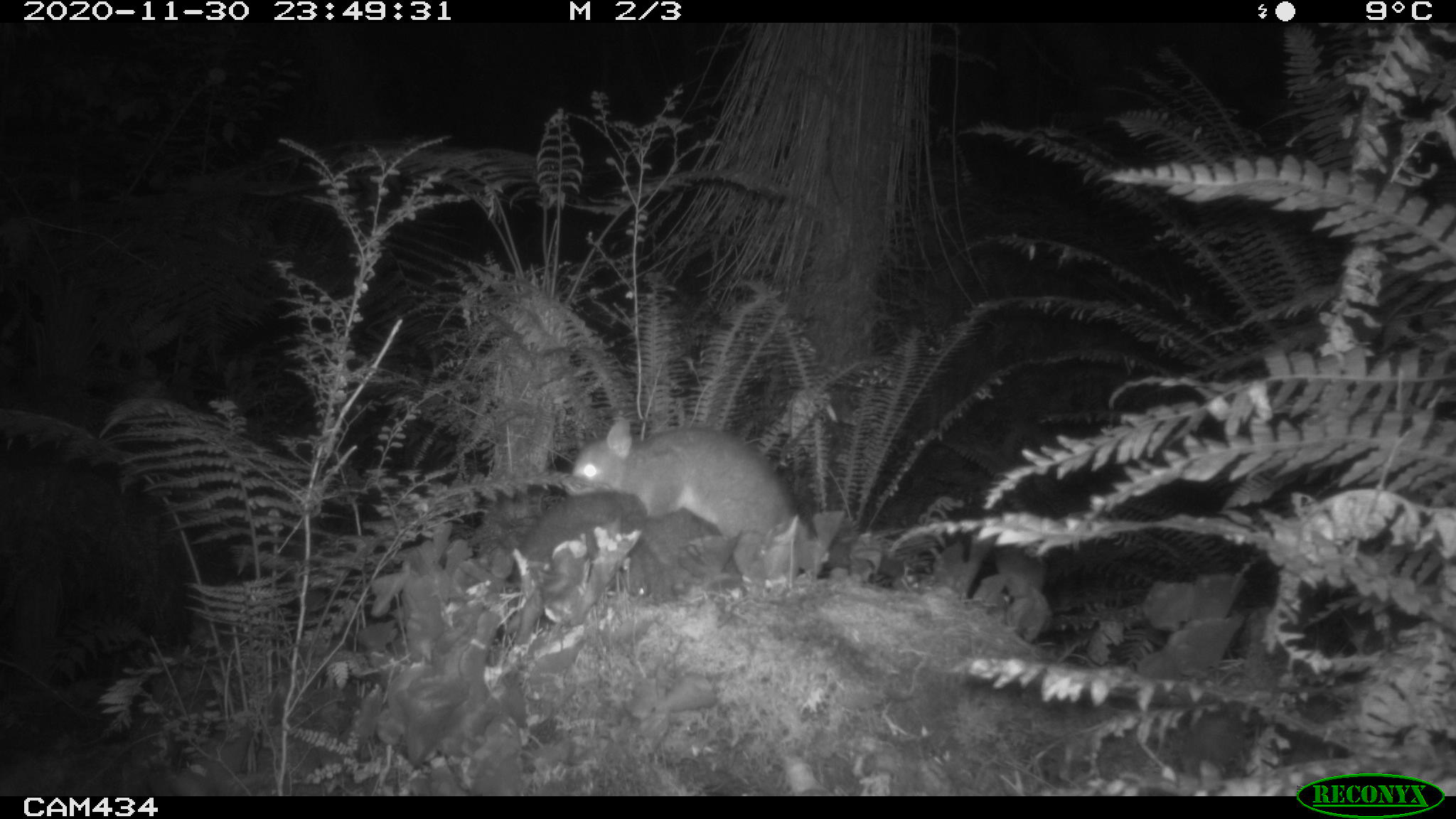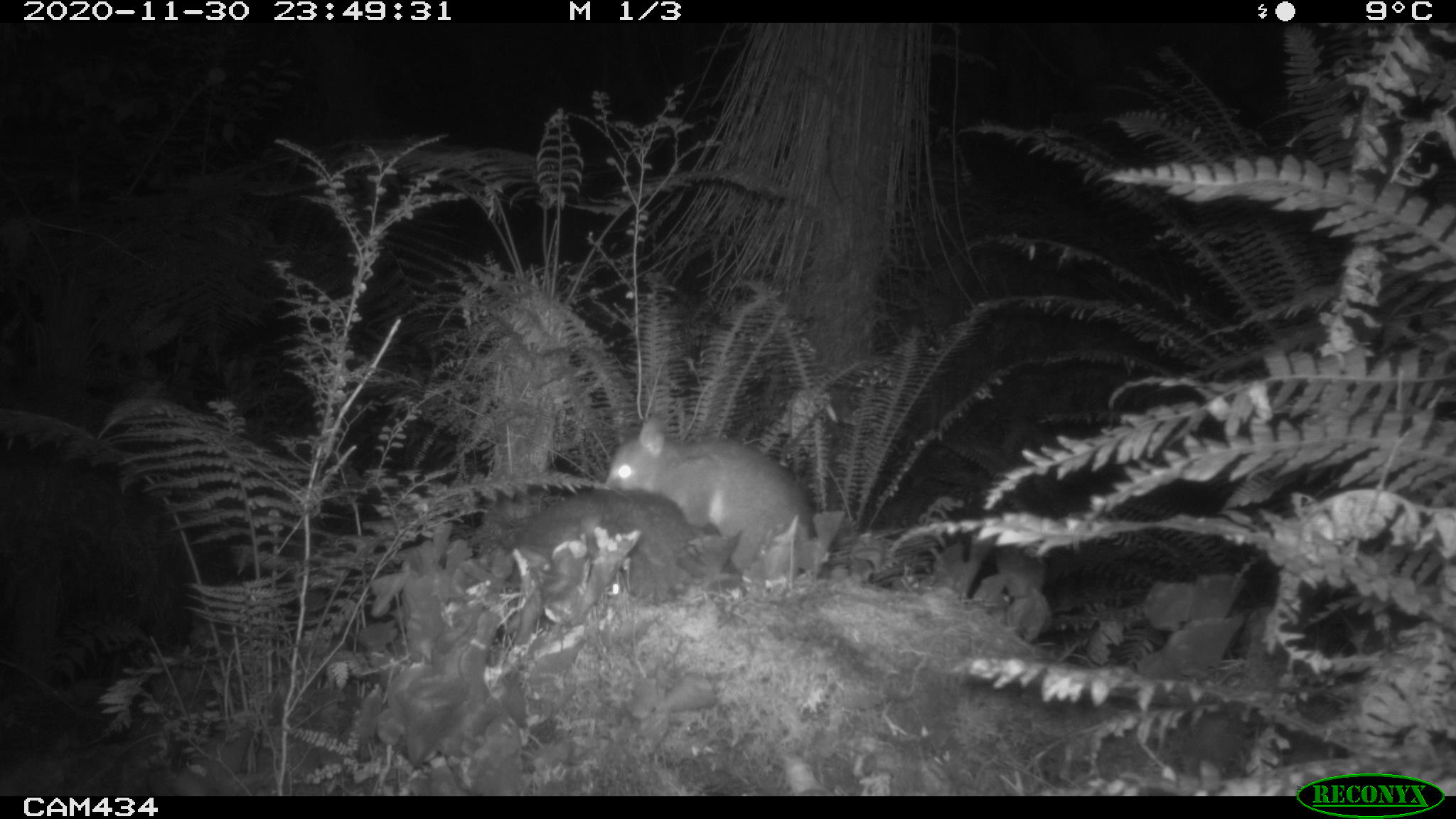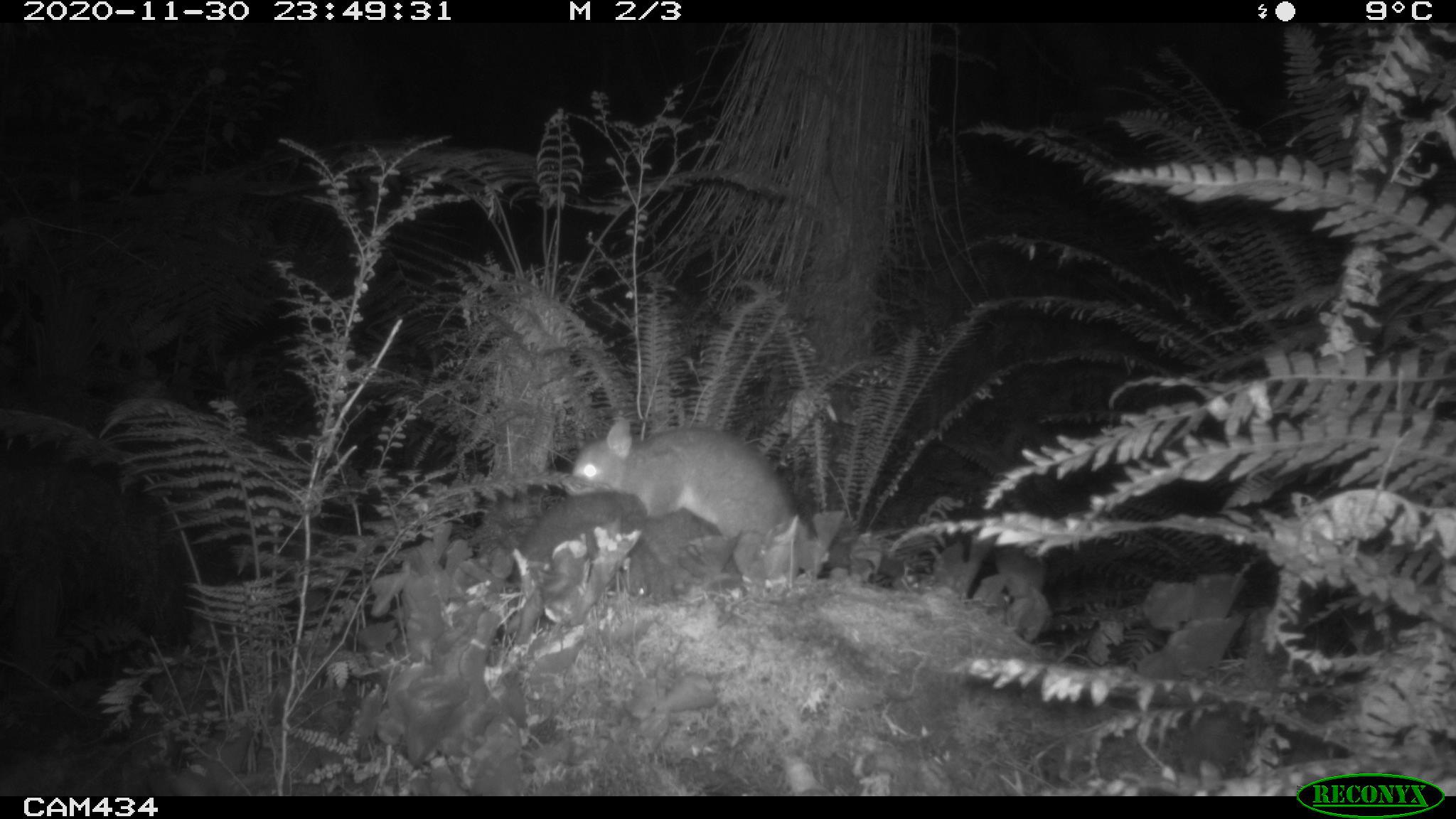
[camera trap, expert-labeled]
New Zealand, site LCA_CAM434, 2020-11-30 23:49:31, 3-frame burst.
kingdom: Animalia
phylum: Chordata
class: Mammalia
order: Diprotodontia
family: Phalangeridae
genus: Trichosurus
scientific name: Trichosurus vulpecula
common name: common brushtail possum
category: possum